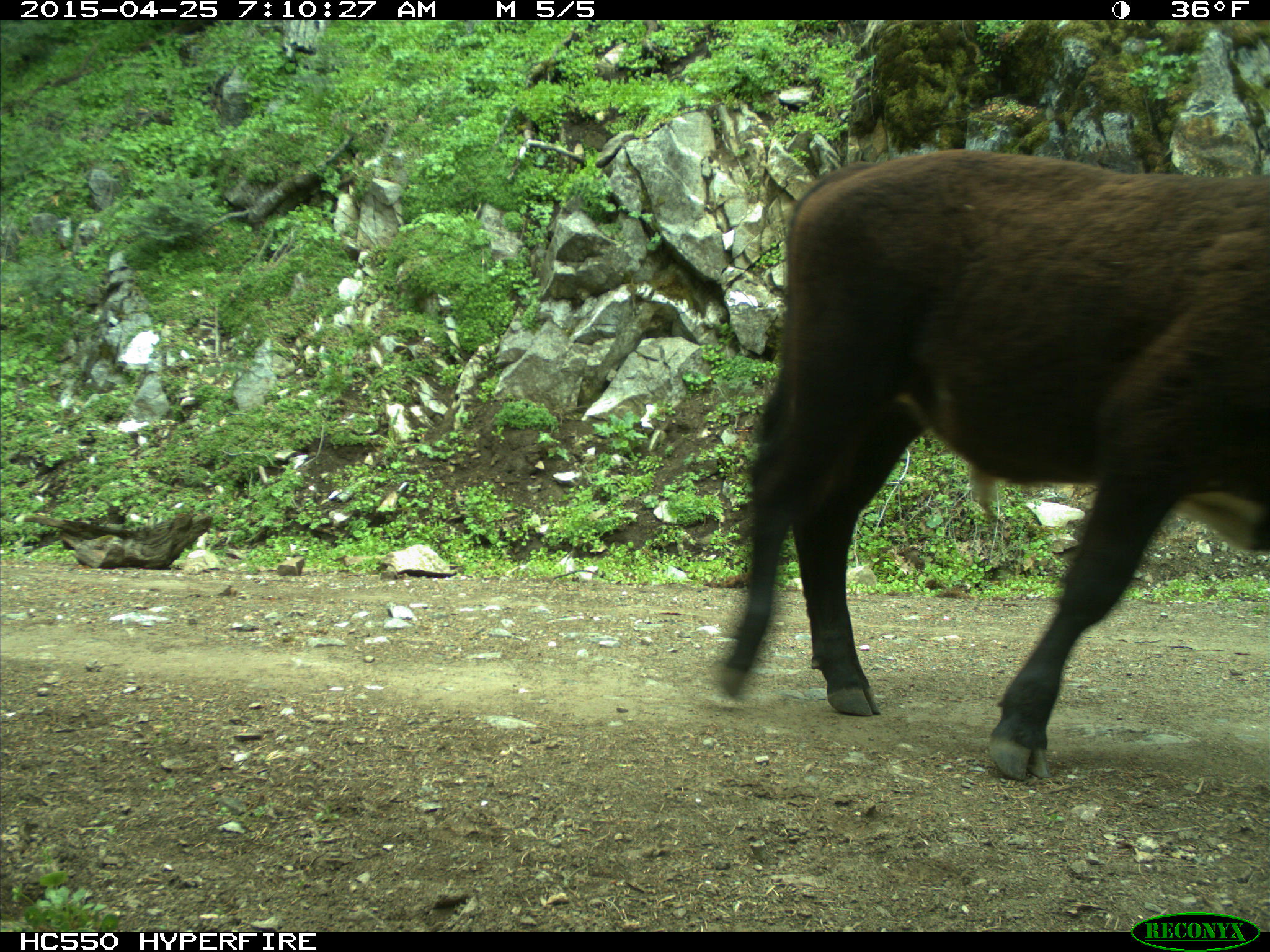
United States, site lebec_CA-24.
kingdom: Animalia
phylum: Chordata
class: Mammalia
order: Artiodactyla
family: Bovidae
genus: Bos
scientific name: Bos taurus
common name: domestic cow